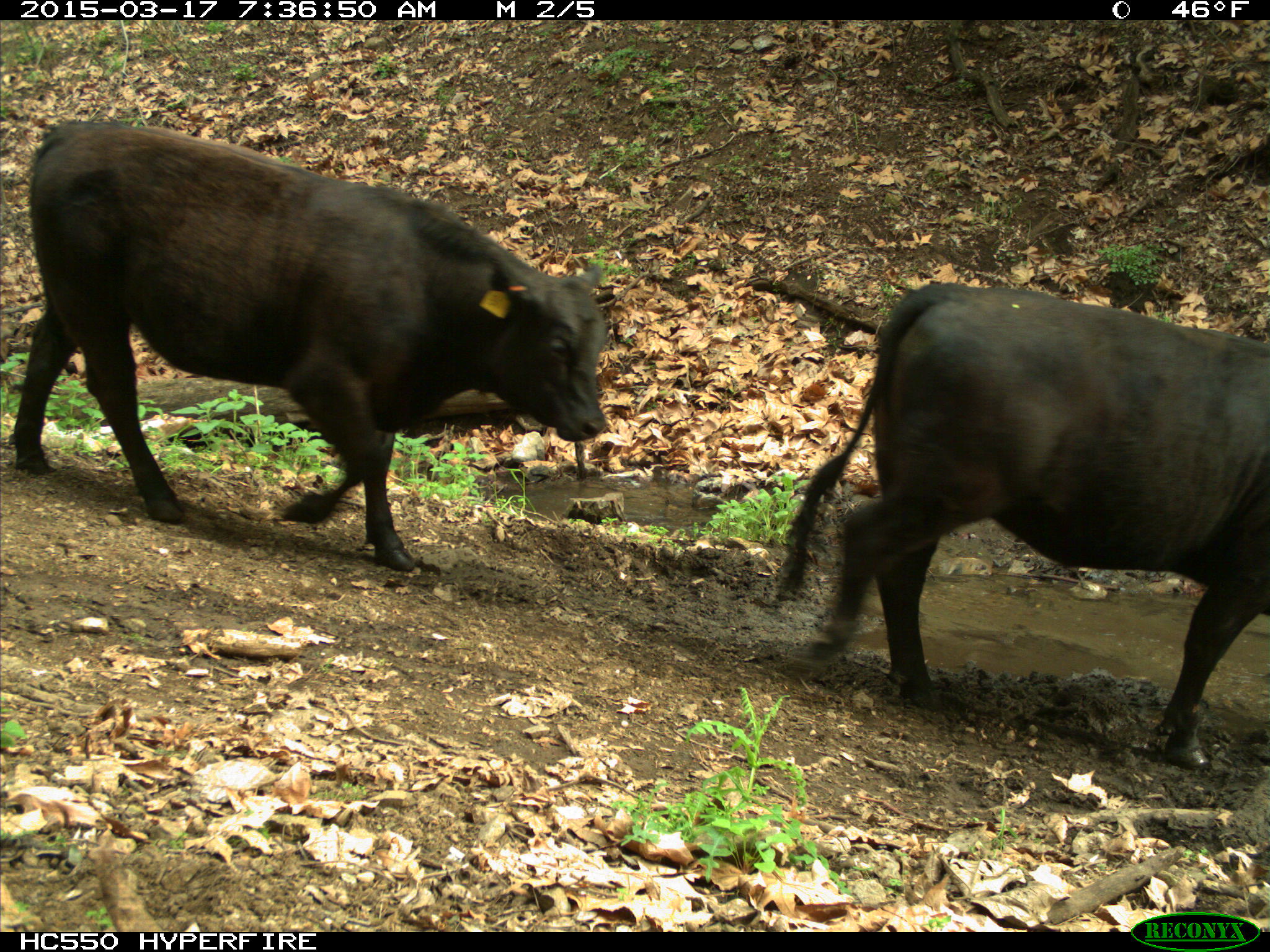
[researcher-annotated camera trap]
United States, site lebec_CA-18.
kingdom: Animalia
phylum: Chordata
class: Mammalia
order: Artiodactyla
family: Bovidae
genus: Bos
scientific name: Bos taurus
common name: domestic cow